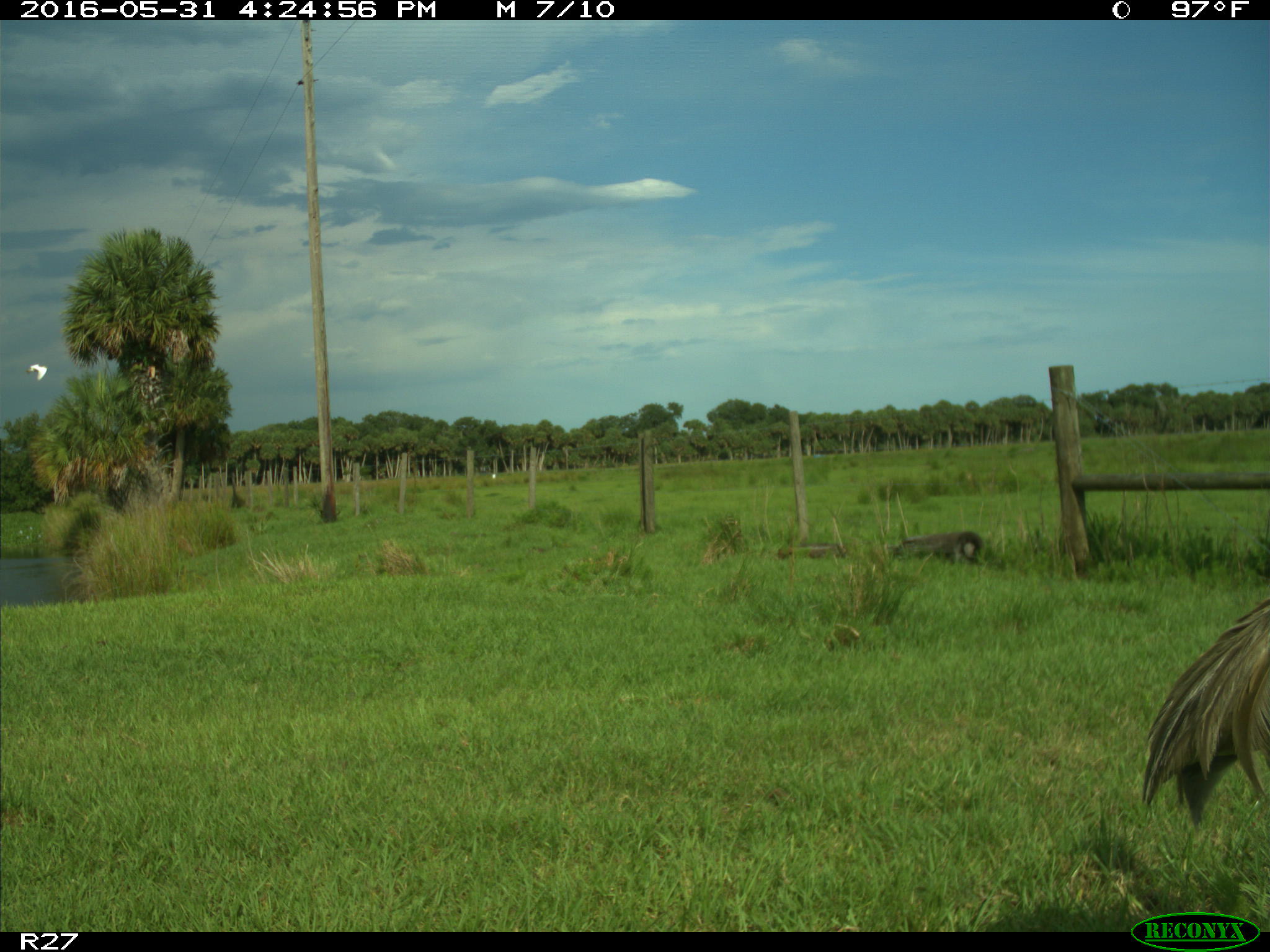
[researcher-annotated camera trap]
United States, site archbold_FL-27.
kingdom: Animalia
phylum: Chordata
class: Aves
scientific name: Aves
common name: birds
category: unidentified bird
Unidentified bird (birds) (Aves).